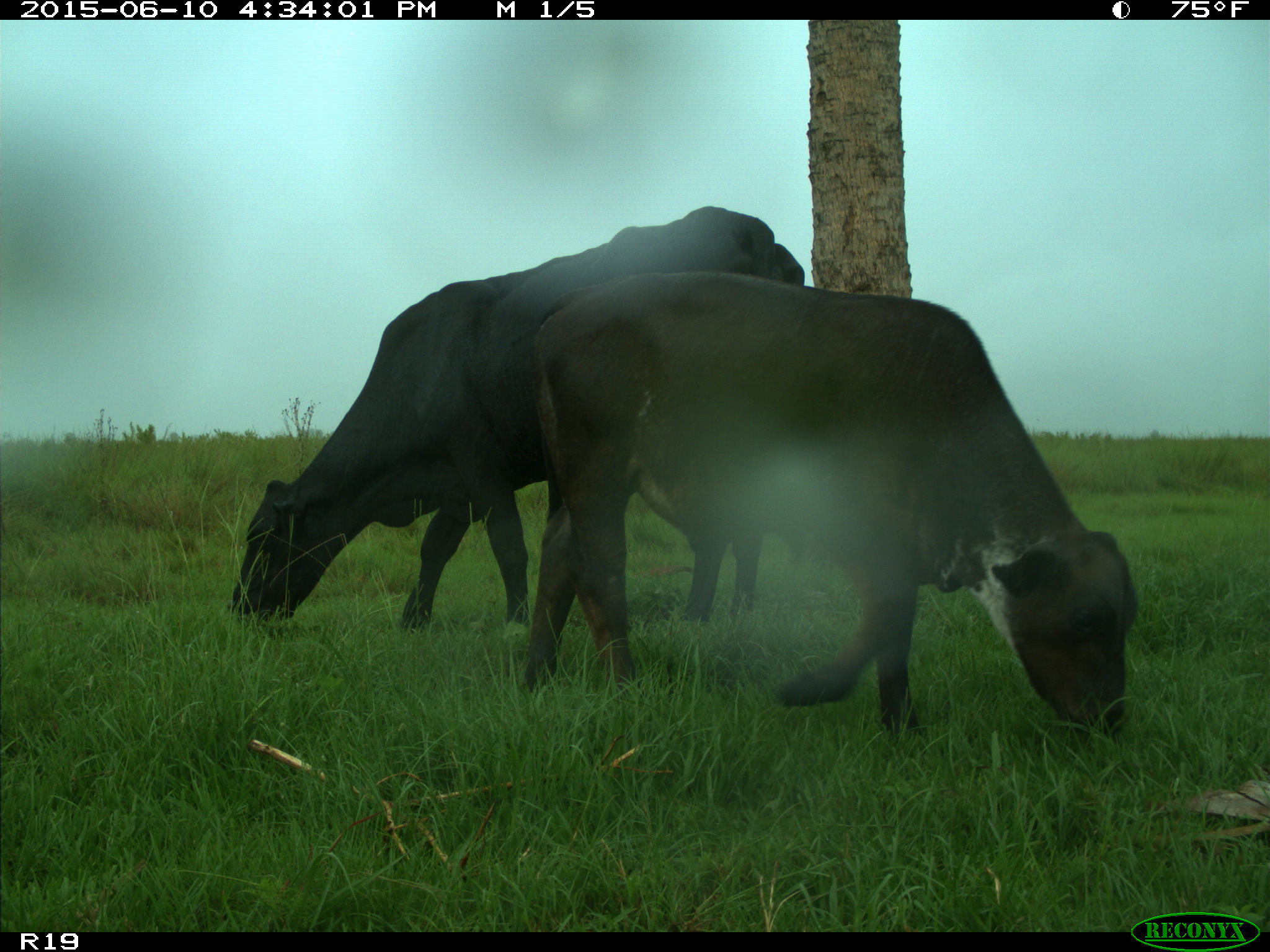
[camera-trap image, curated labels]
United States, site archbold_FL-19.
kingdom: Animalia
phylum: Chordata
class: Mammalia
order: Artiodactyla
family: Bovidae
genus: Bos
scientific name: Bos taurus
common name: domestic cow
Bos taurus (domestic cow).